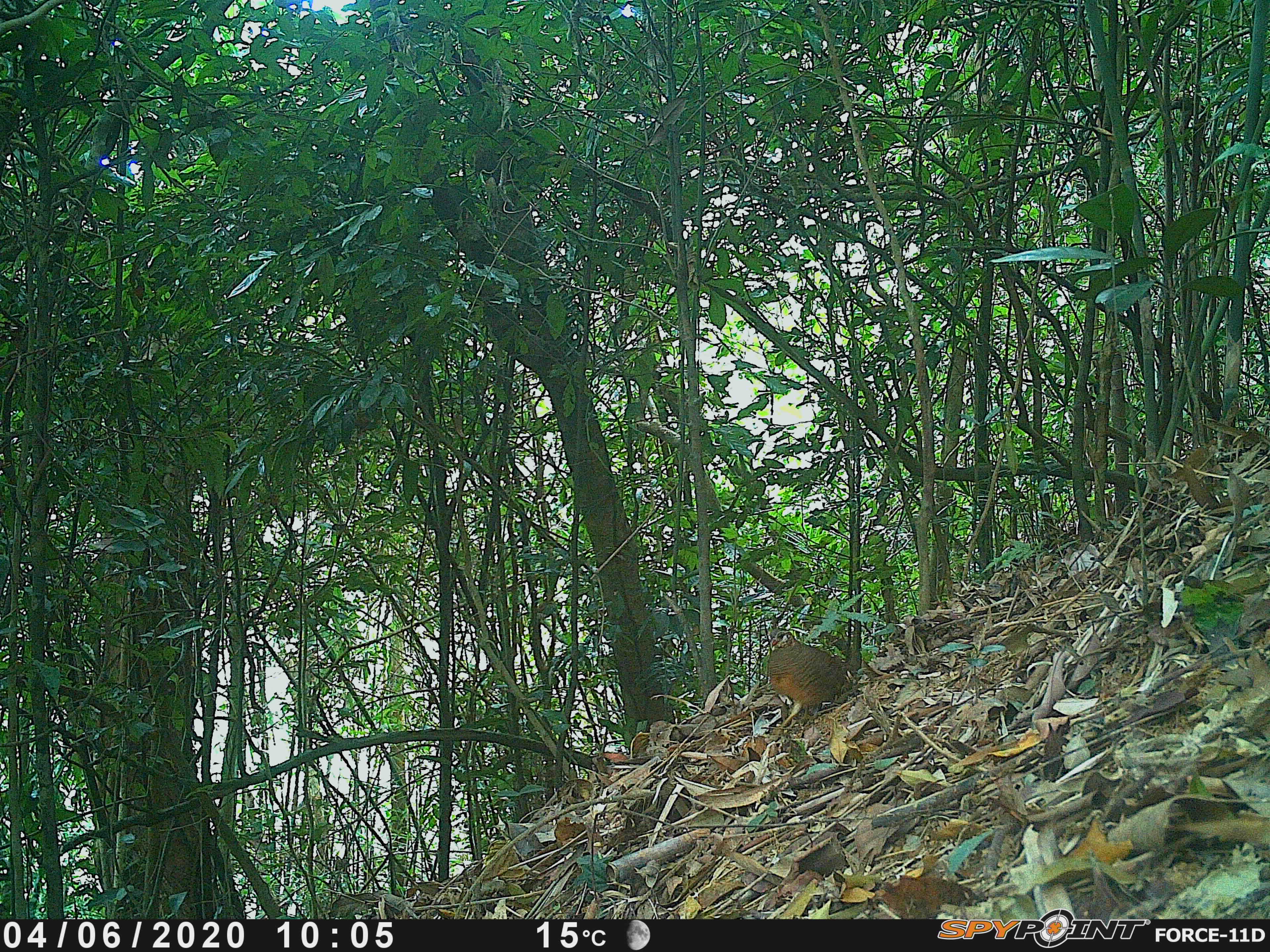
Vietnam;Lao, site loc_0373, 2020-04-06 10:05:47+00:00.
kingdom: Animalia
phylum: Chordata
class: Aves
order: Galliformes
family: Phasianidae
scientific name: Phasianidae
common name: partridge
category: unidentified partridge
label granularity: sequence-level